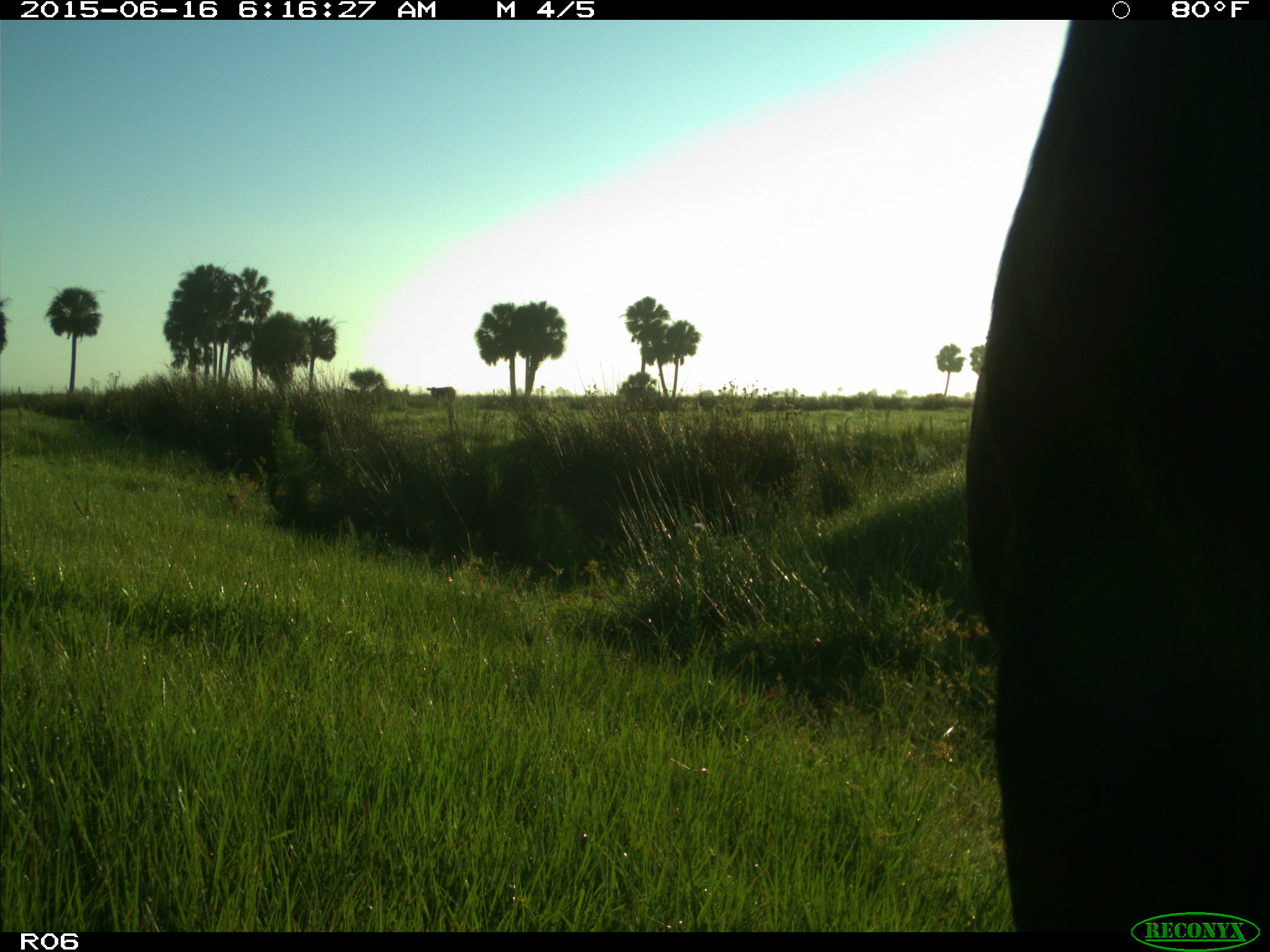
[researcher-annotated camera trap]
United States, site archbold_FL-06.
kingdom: Animalia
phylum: Chordata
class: Mammalia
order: Artiodactyla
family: Bovidae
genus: Bos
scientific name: Bos taurus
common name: domestic cow